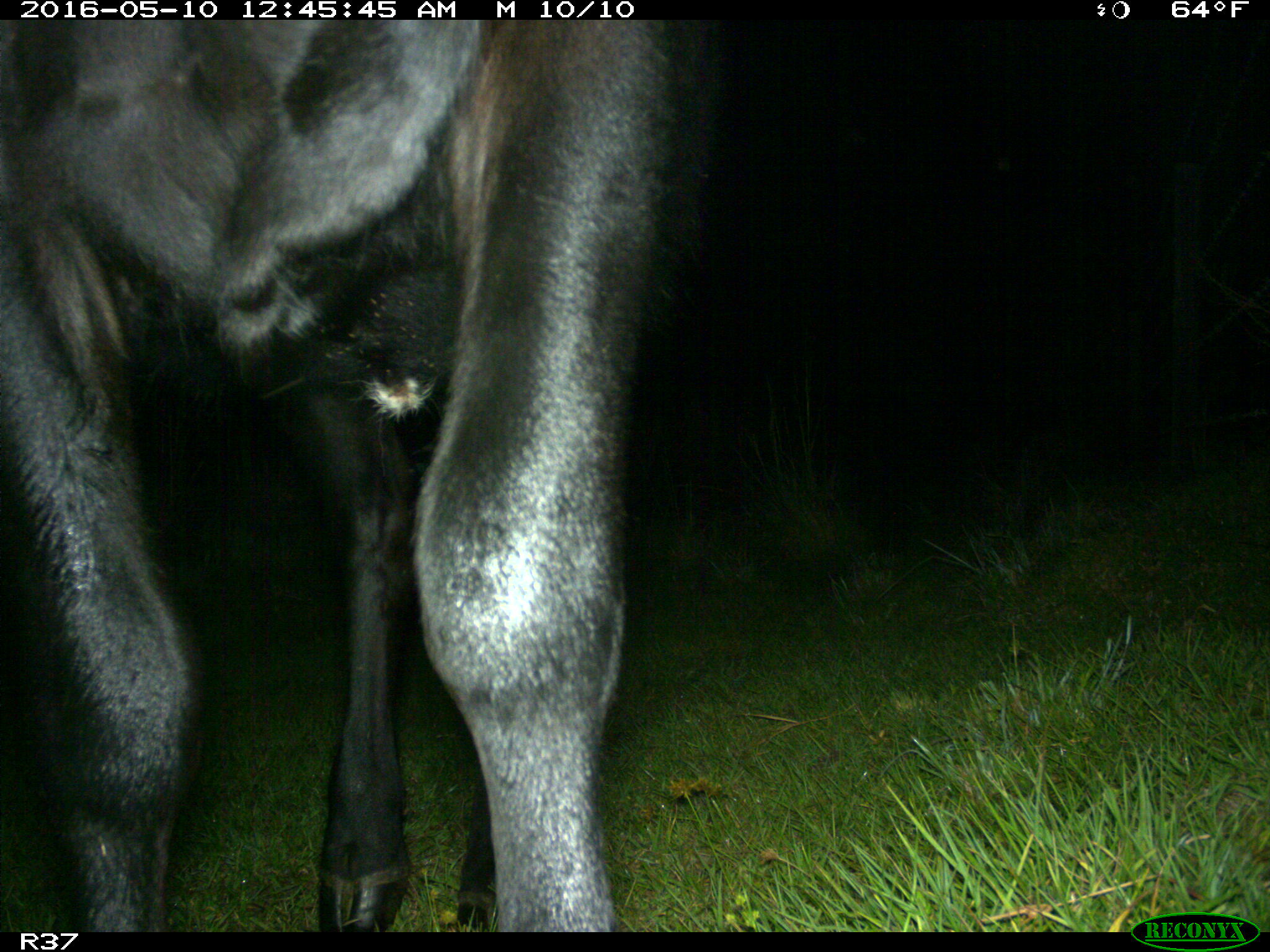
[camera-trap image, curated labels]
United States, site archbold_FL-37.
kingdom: Animalia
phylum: Chordata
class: Mammalia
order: Artiodactyla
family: Bovidae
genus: Bos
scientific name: Bos taurus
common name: domestic cow